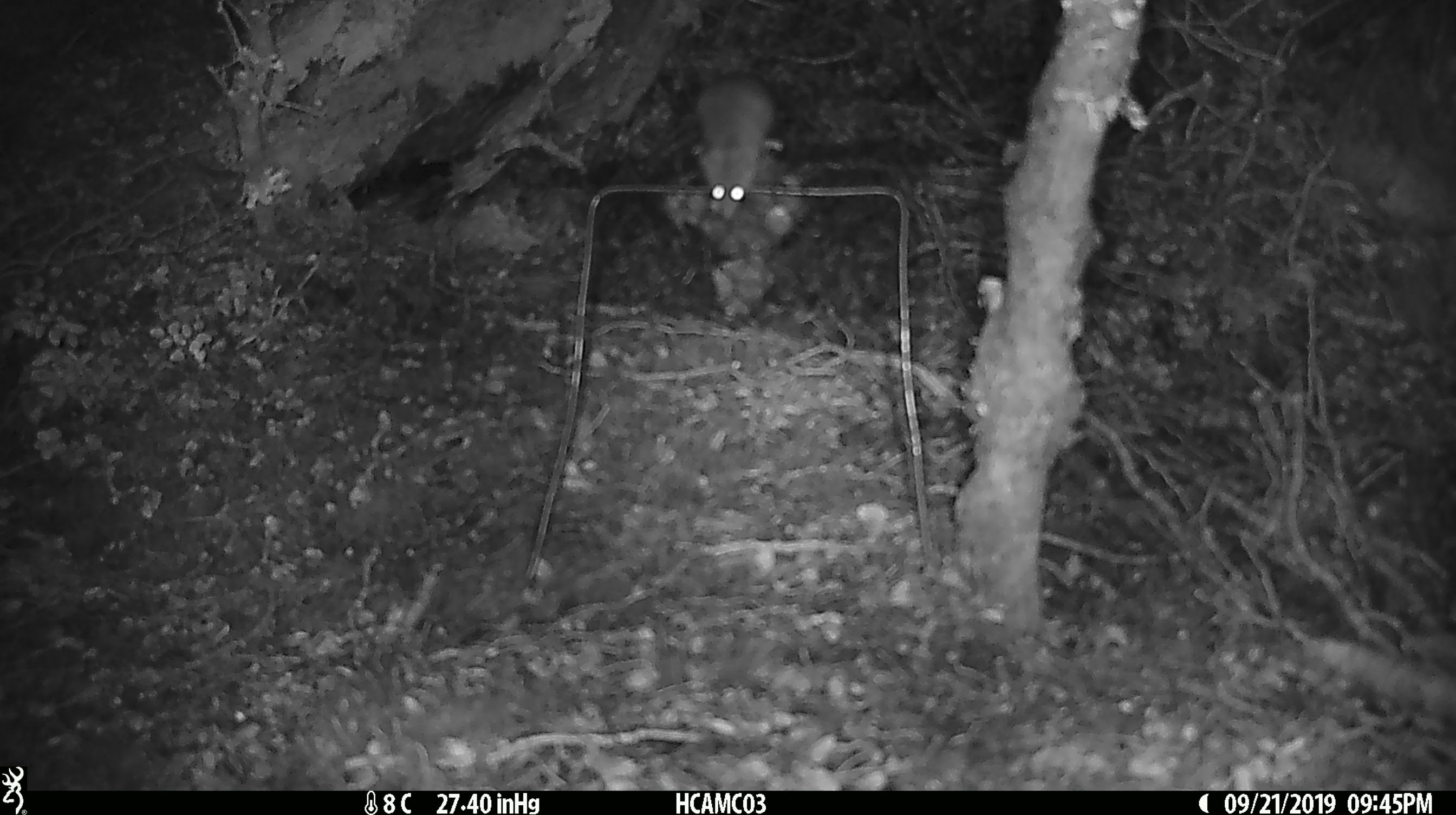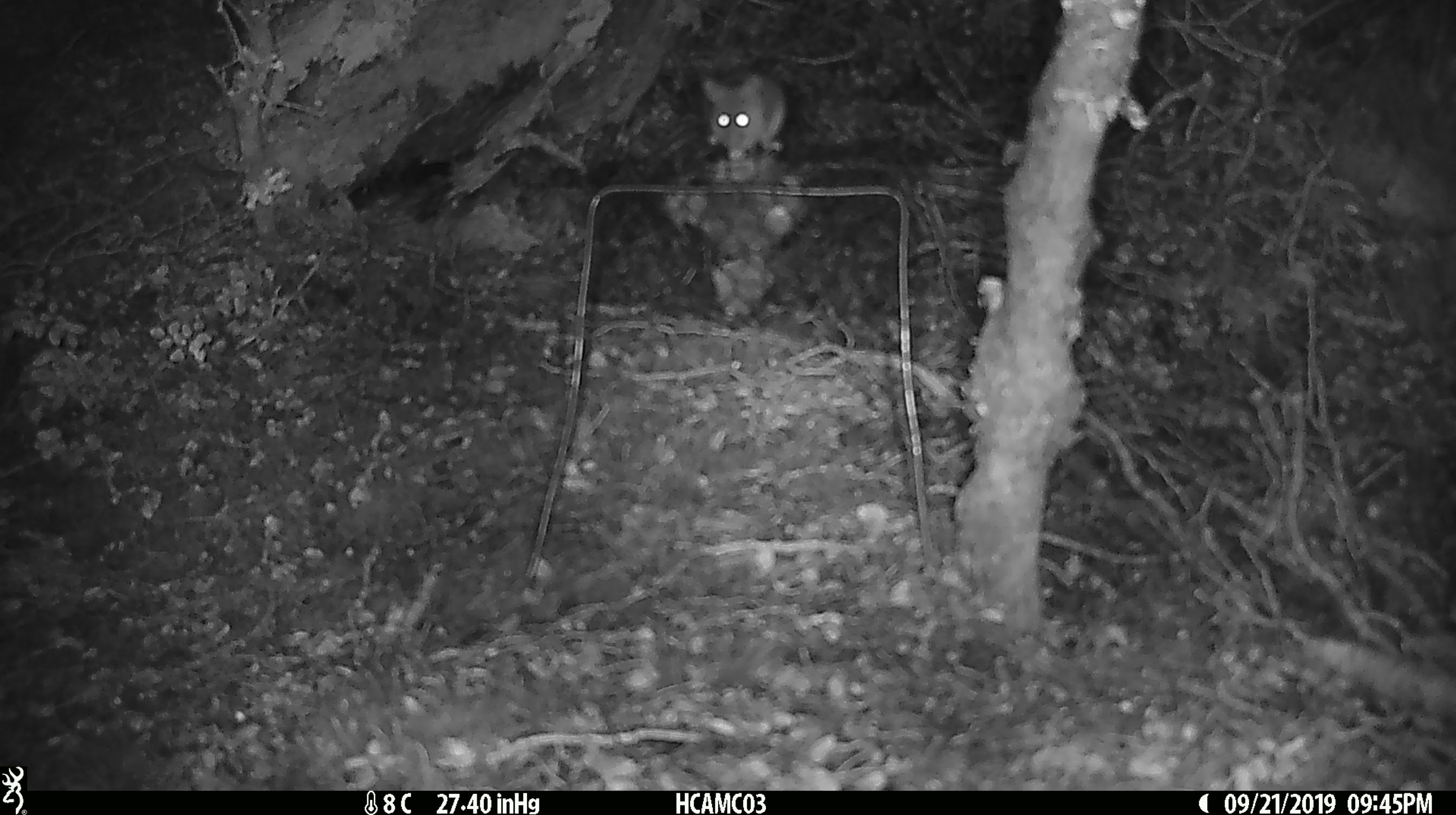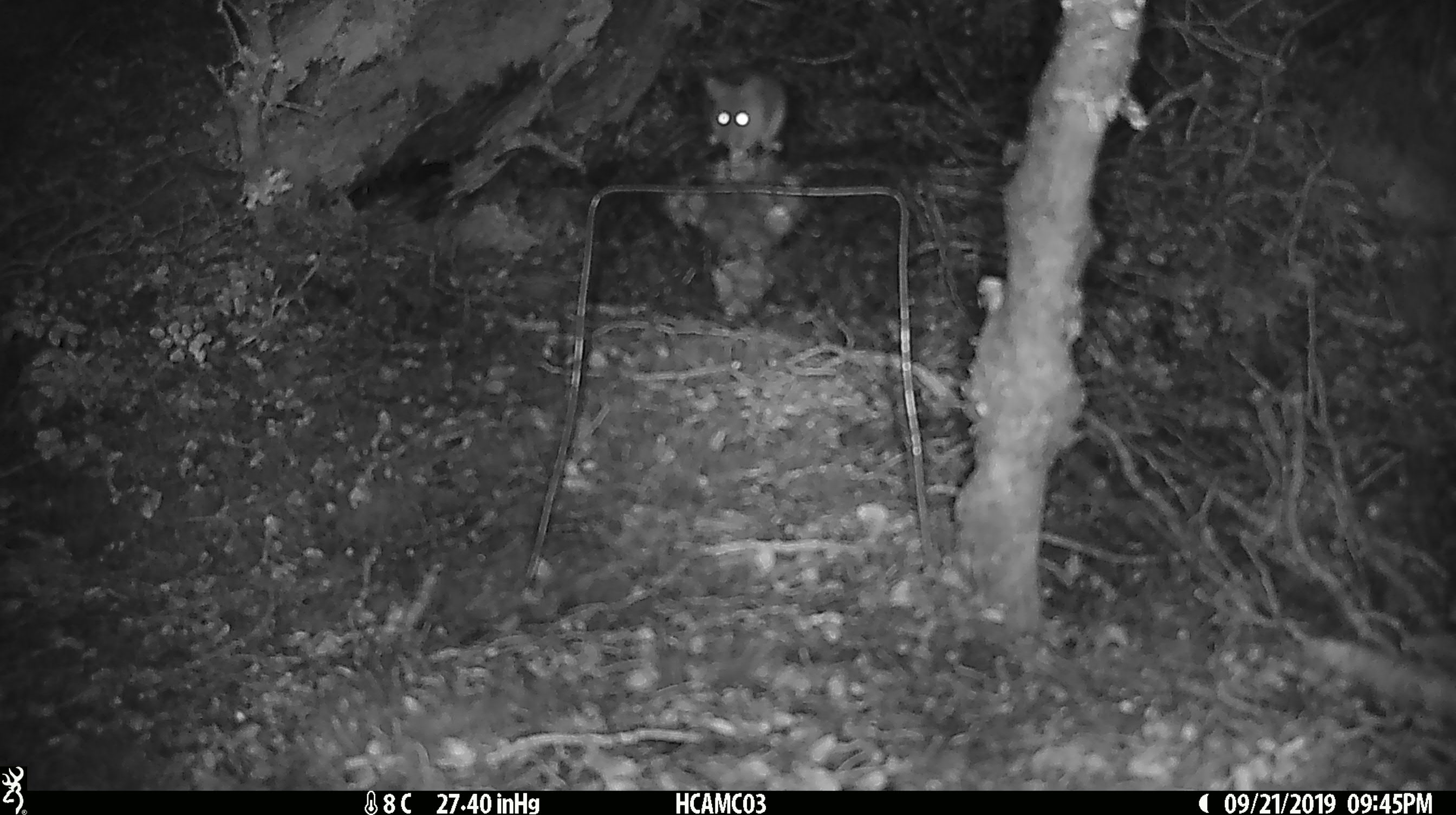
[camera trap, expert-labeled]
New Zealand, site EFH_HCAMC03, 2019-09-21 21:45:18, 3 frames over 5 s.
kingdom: Animalia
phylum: Chordata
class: Mammalia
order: Rodentia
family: Muridae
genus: Mus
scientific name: Mus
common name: mouse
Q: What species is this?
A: Mouse (Mus).